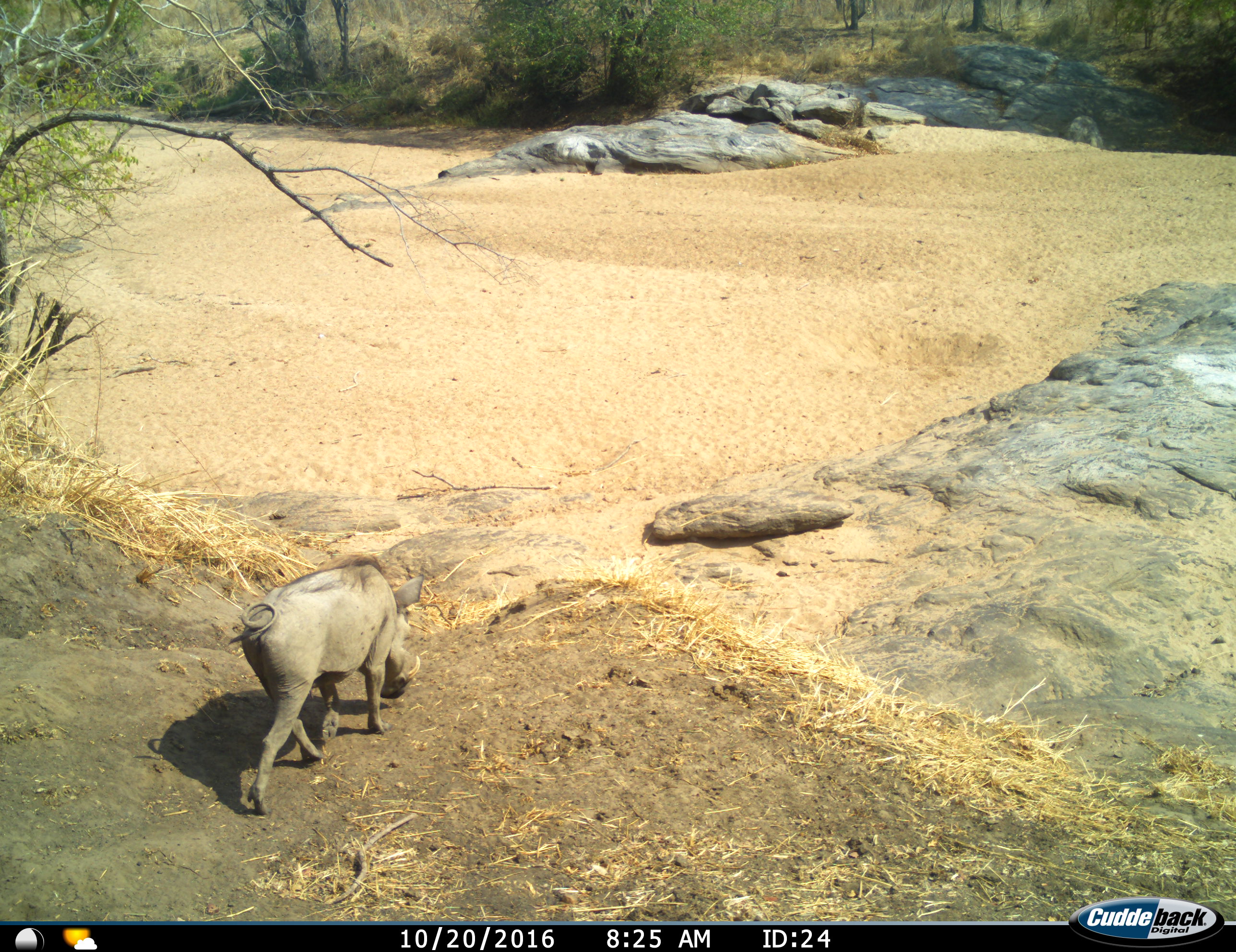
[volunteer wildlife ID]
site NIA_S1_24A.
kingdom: Animalia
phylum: Chordata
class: Mammalia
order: Artiodactyla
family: Suidae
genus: Phacochoerus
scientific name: Phacochoerus africanus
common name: warthog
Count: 1.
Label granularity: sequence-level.